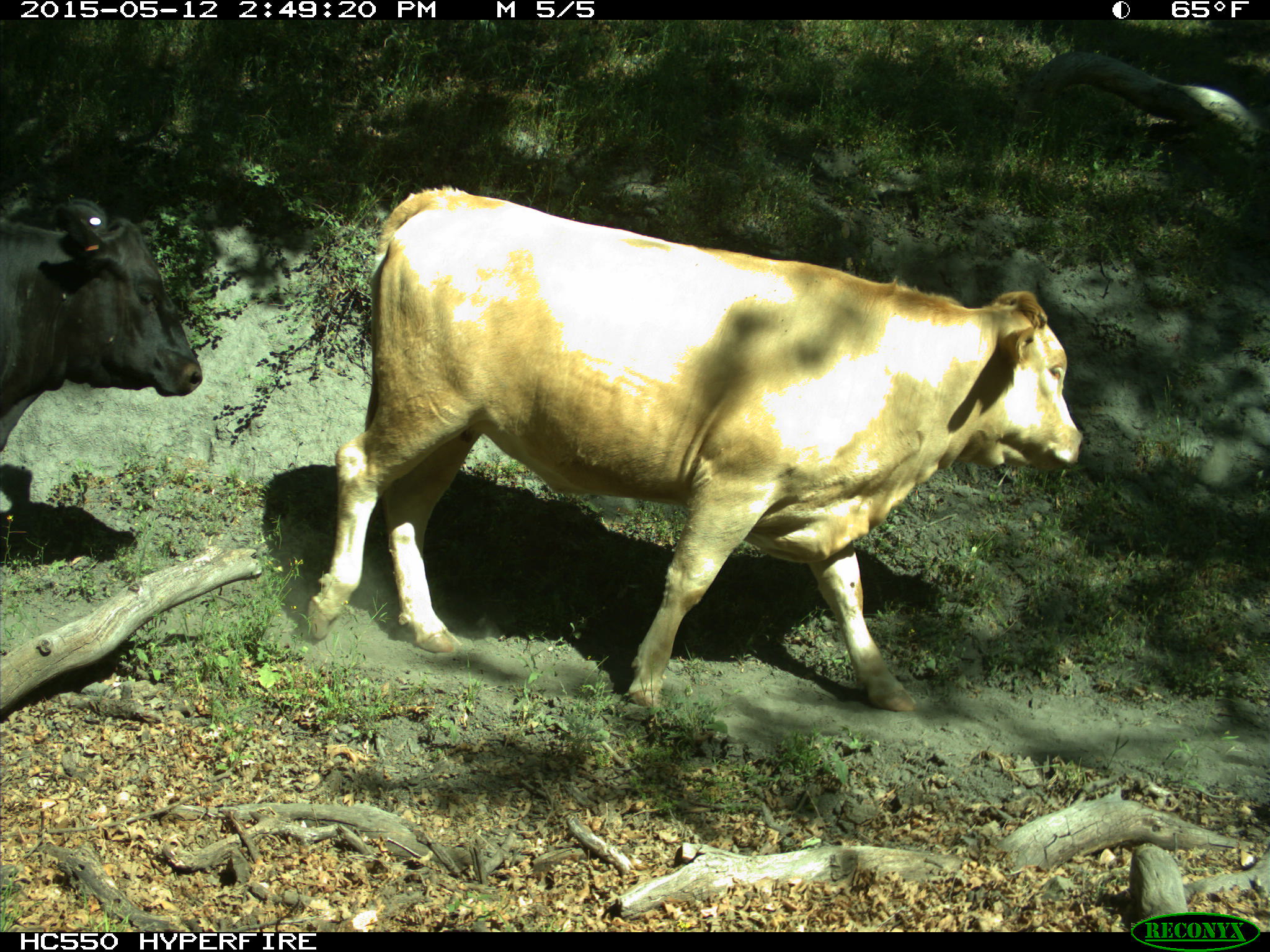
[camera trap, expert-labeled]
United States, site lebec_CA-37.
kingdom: Animalia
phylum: Chordata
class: Mammalia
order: Artiodactyla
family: Bovidae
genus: Bos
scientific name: Bos taurus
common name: domestic cow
Bos taurus (domestic cow).